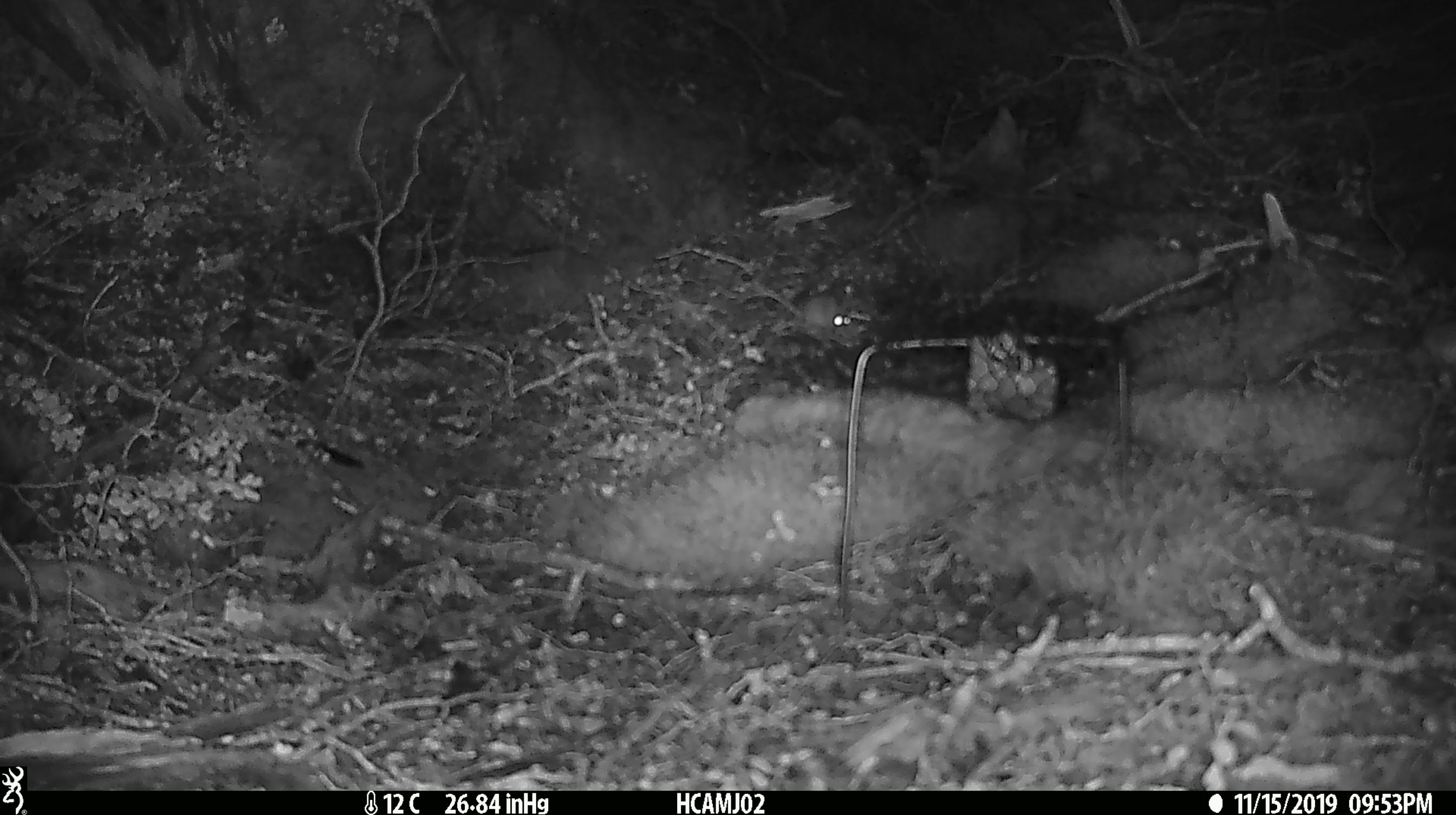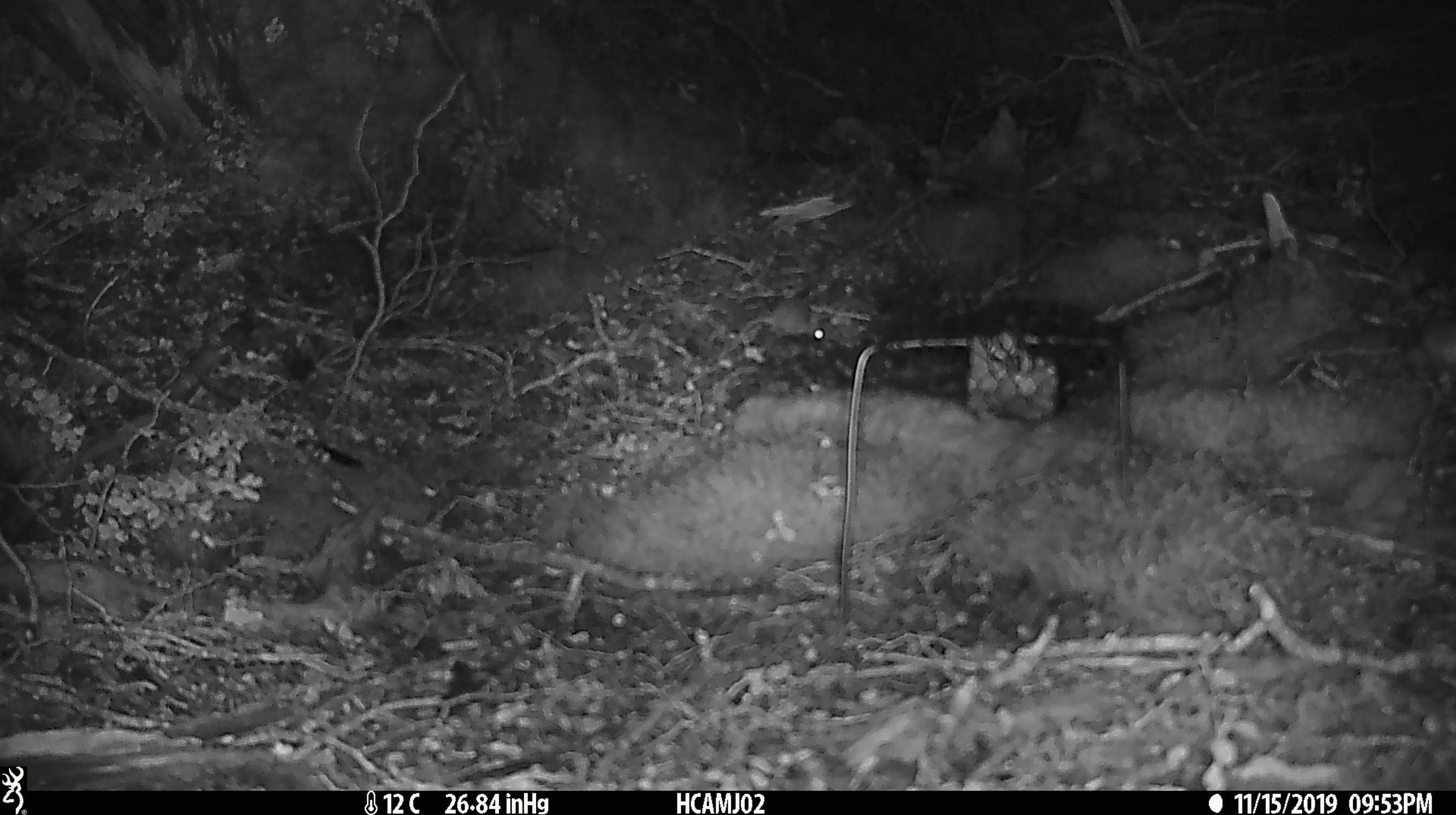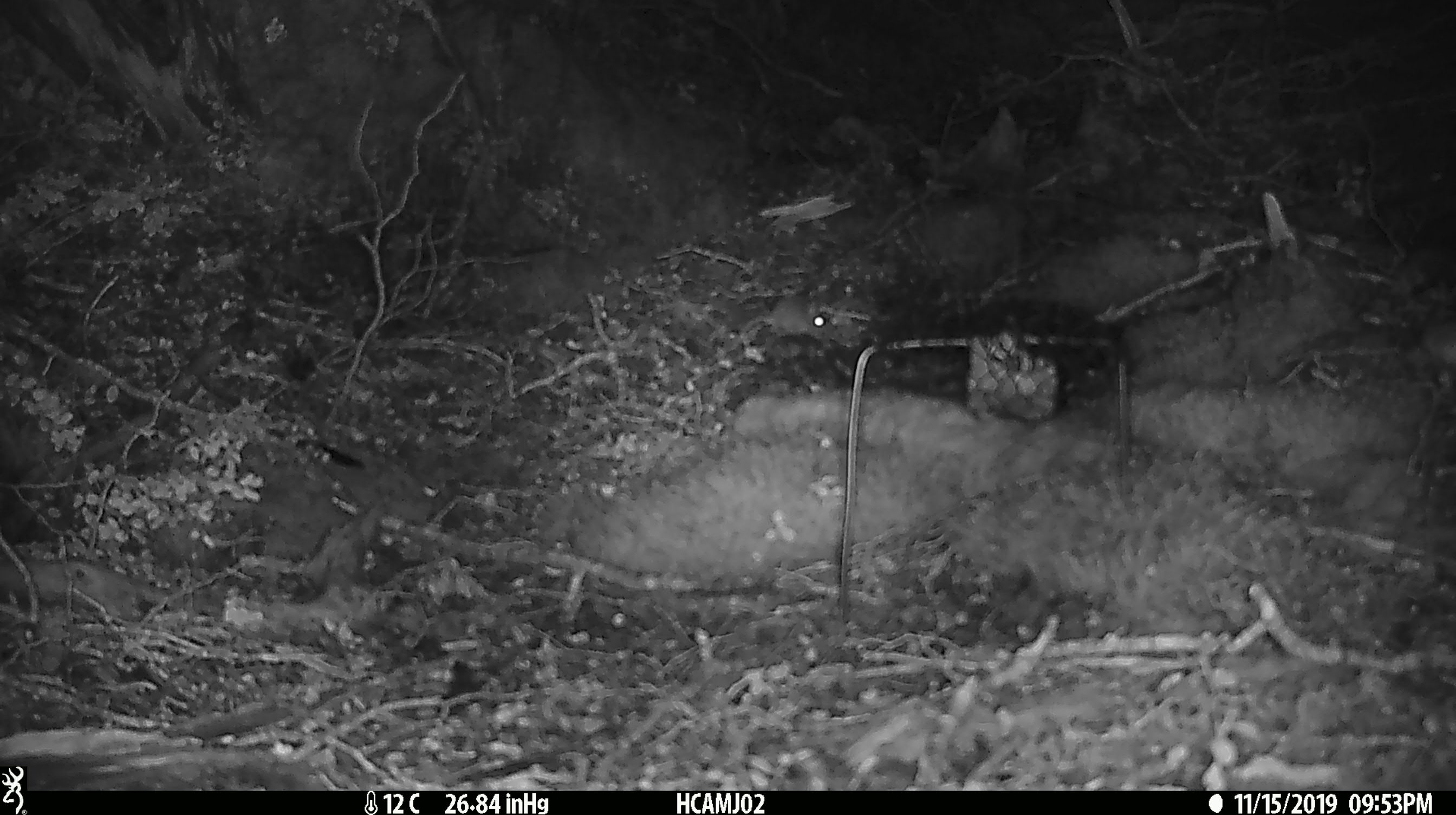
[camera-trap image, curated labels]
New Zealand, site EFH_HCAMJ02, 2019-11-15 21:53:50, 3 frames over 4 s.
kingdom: Animalia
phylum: Chordata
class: Mammalia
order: Rodentia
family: Muridae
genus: Mus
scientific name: Mus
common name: mouse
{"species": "mouse (Mus)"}